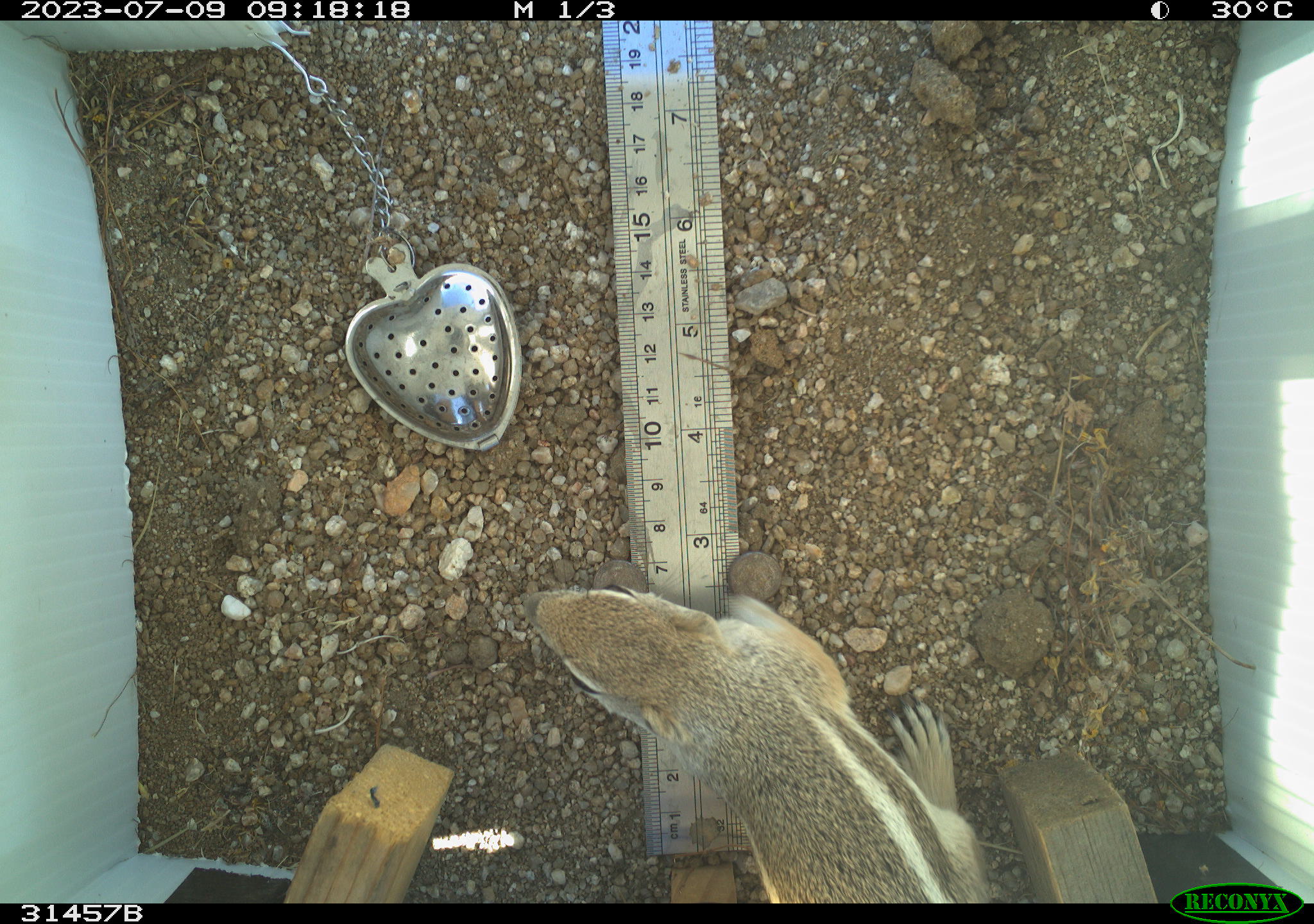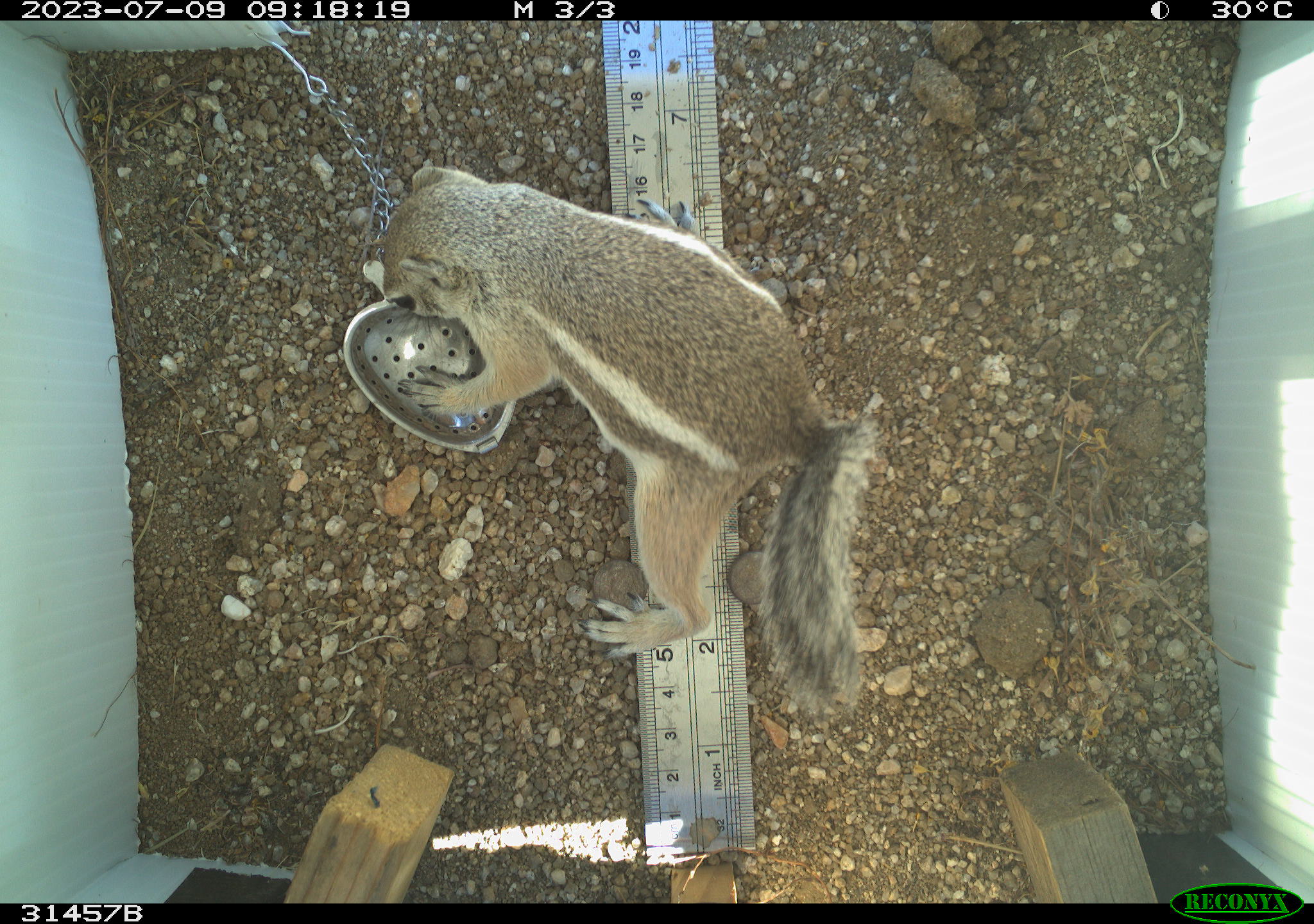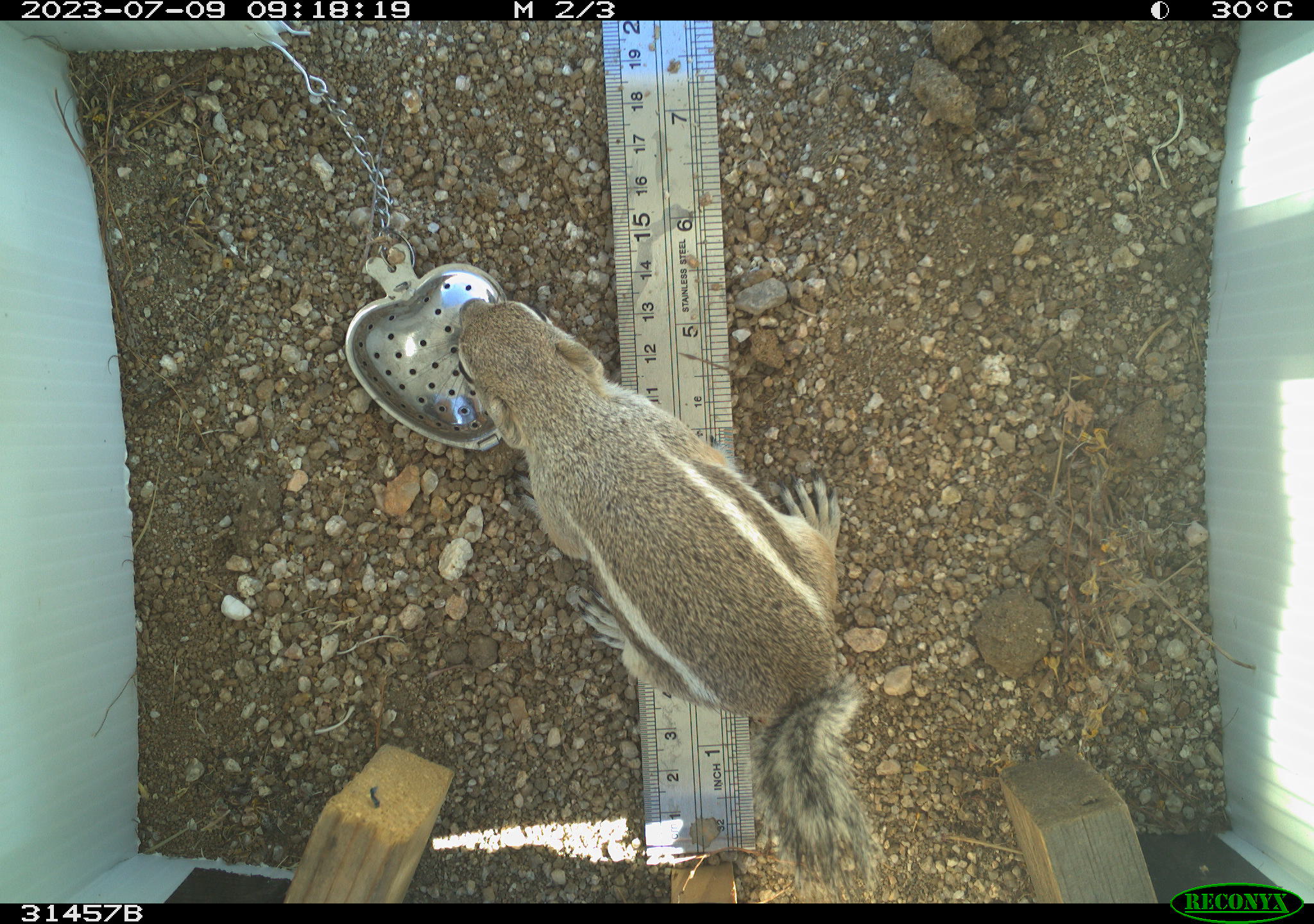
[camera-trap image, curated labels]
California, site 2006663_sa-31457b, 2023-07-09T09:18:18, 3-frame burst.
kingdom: Animalia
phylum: Chordata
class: Mammalia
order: Rodentia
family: Sciuridae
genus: Ammospermophilus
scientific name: Ammospermophilus leucurus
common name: white-tailed antelope squirrel